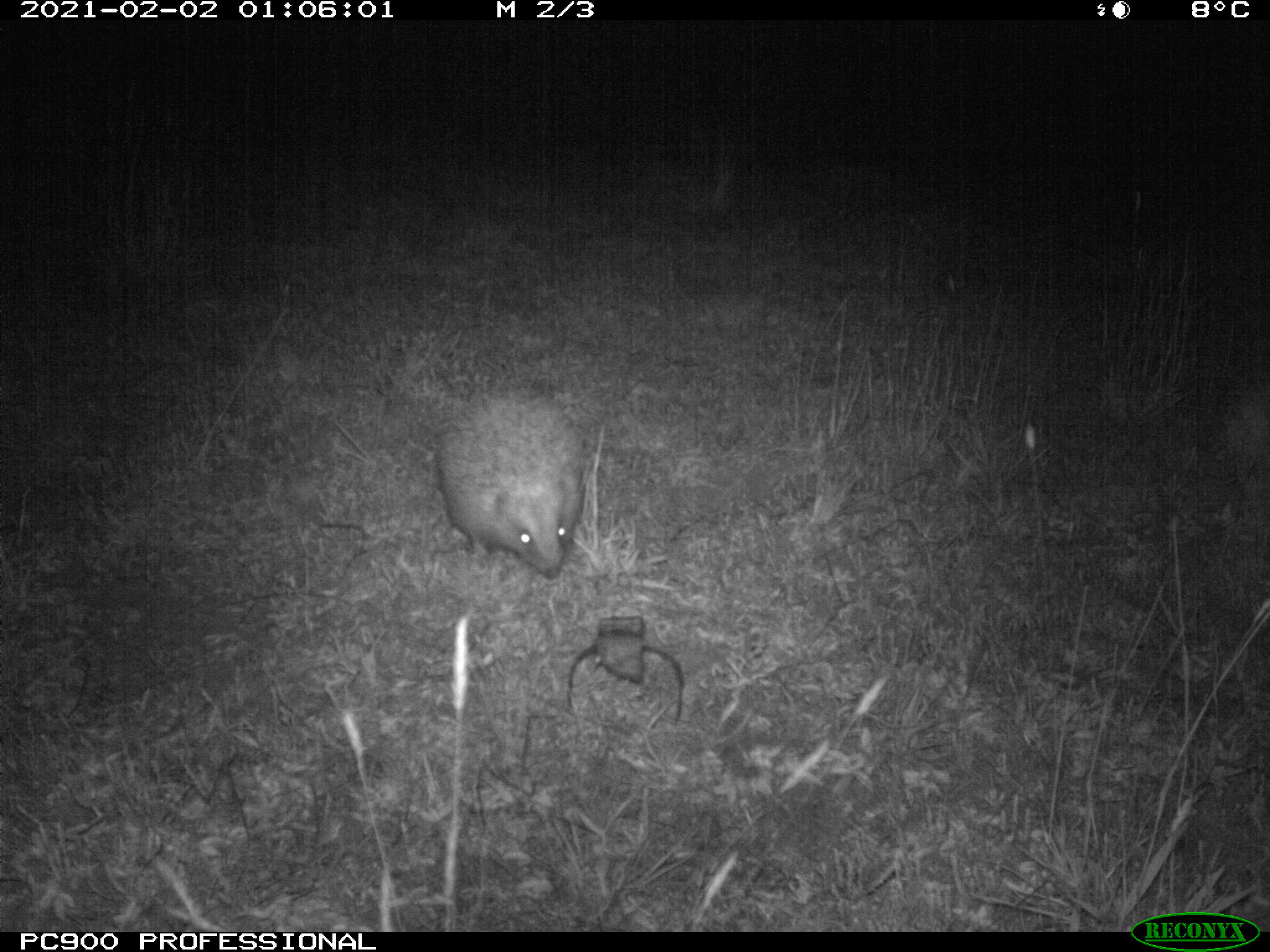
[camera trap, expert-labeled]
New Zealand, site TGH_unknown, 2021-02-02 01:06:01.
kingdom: Animalia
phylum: Chordata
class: Mammalia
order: Eulipotyphla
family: Erinaceidae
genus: Erinaceus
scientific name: Erinaceus europaeus europaeus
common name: european hedgehog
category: hedgehog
Hedgehog (european hedgehog) (Erinaceus europaeus europaeus).